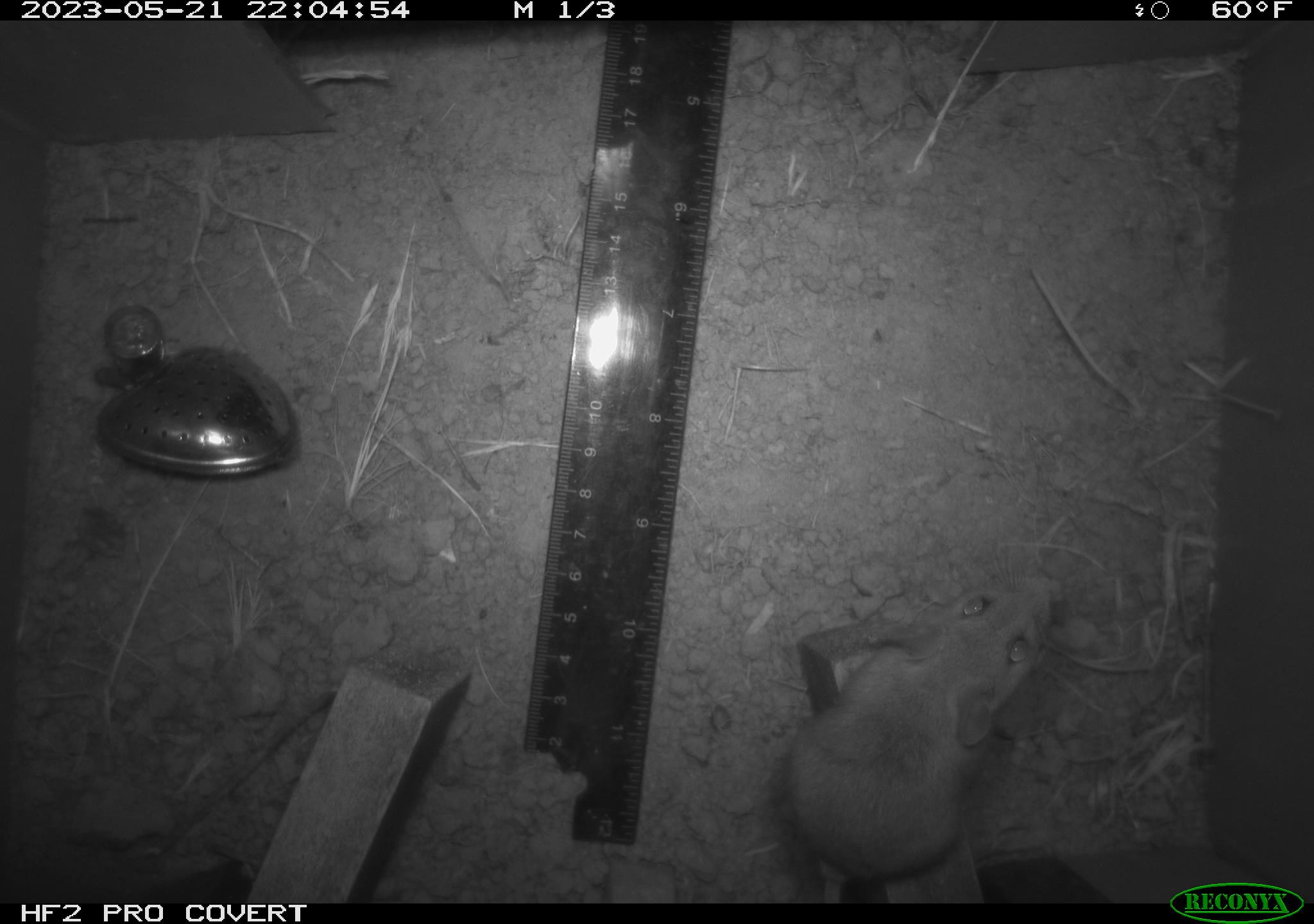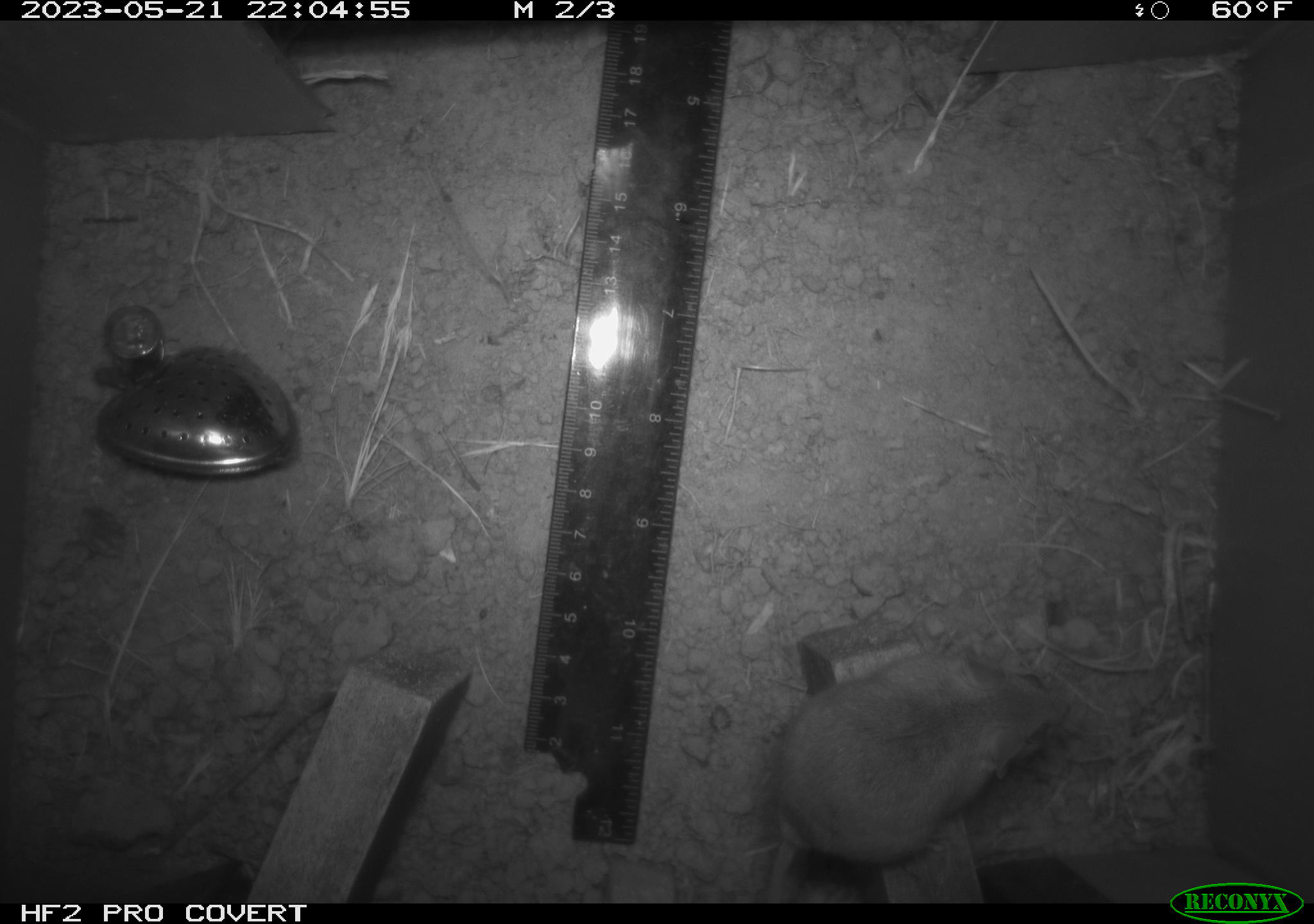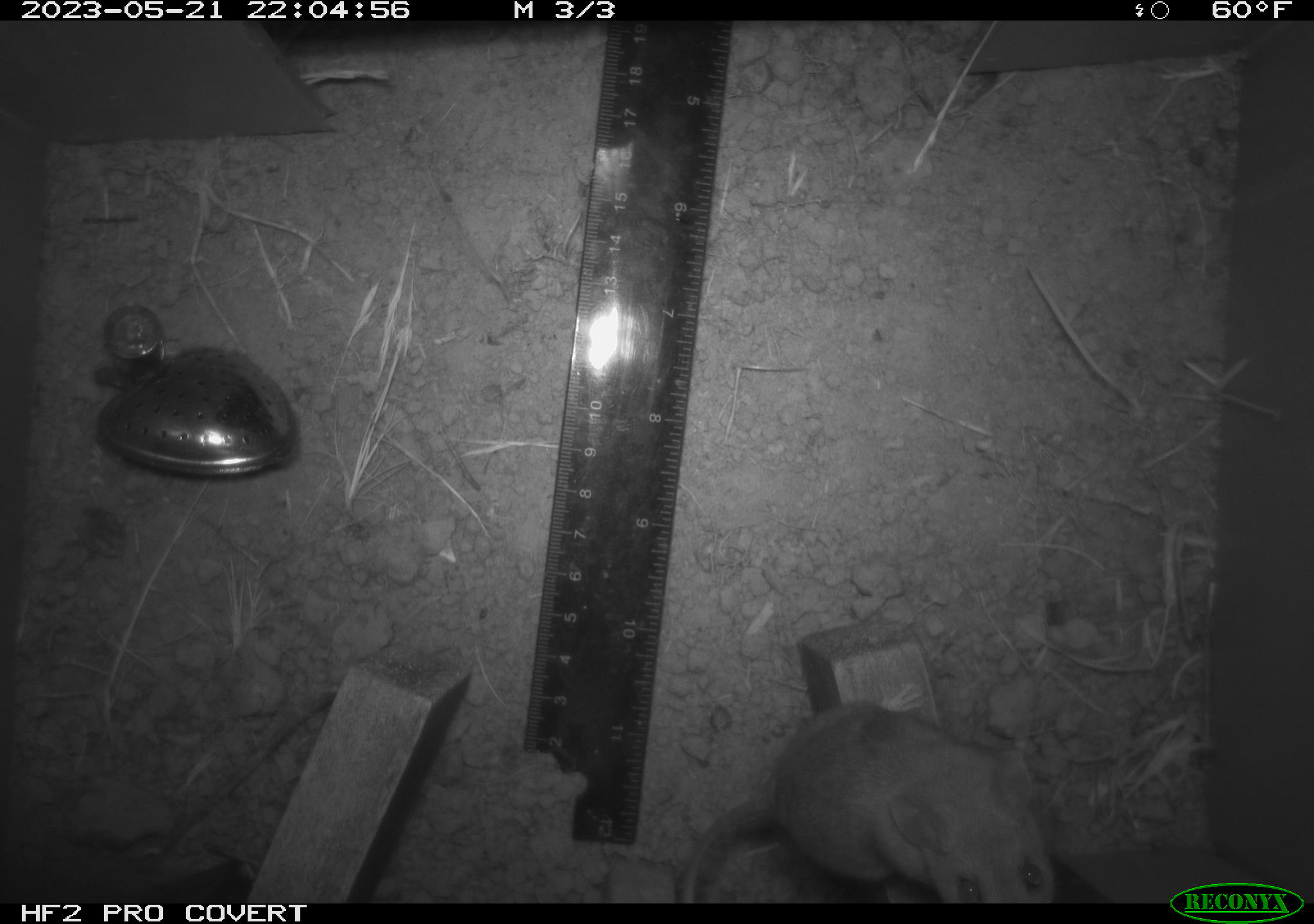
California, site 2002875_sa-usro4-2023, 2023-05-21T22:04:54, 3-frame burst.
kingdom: Animalia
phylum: Chordata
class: Mammalia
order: Rodentia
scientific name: Rodentia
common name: mouse species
Mouse species (Rodentia).